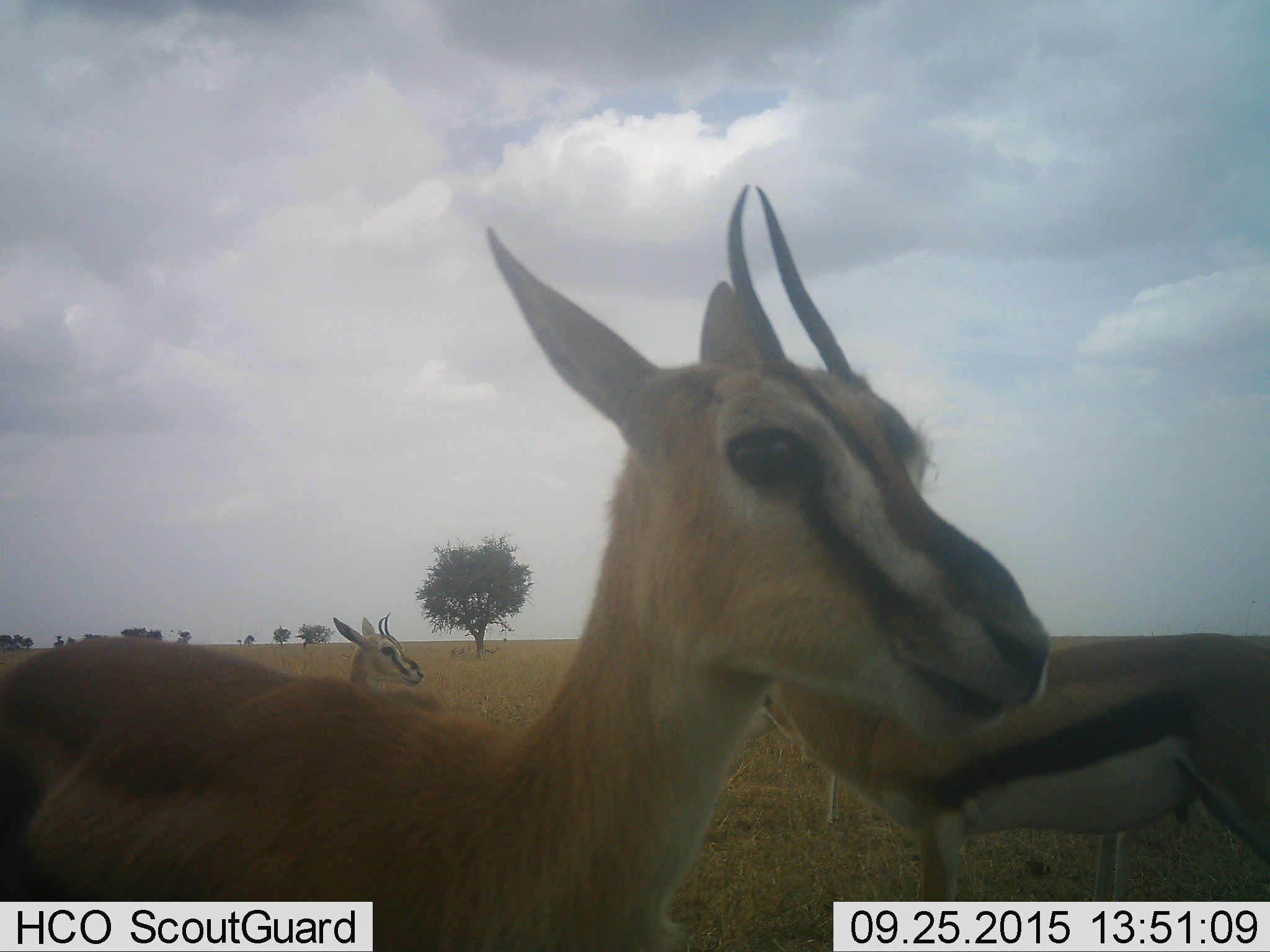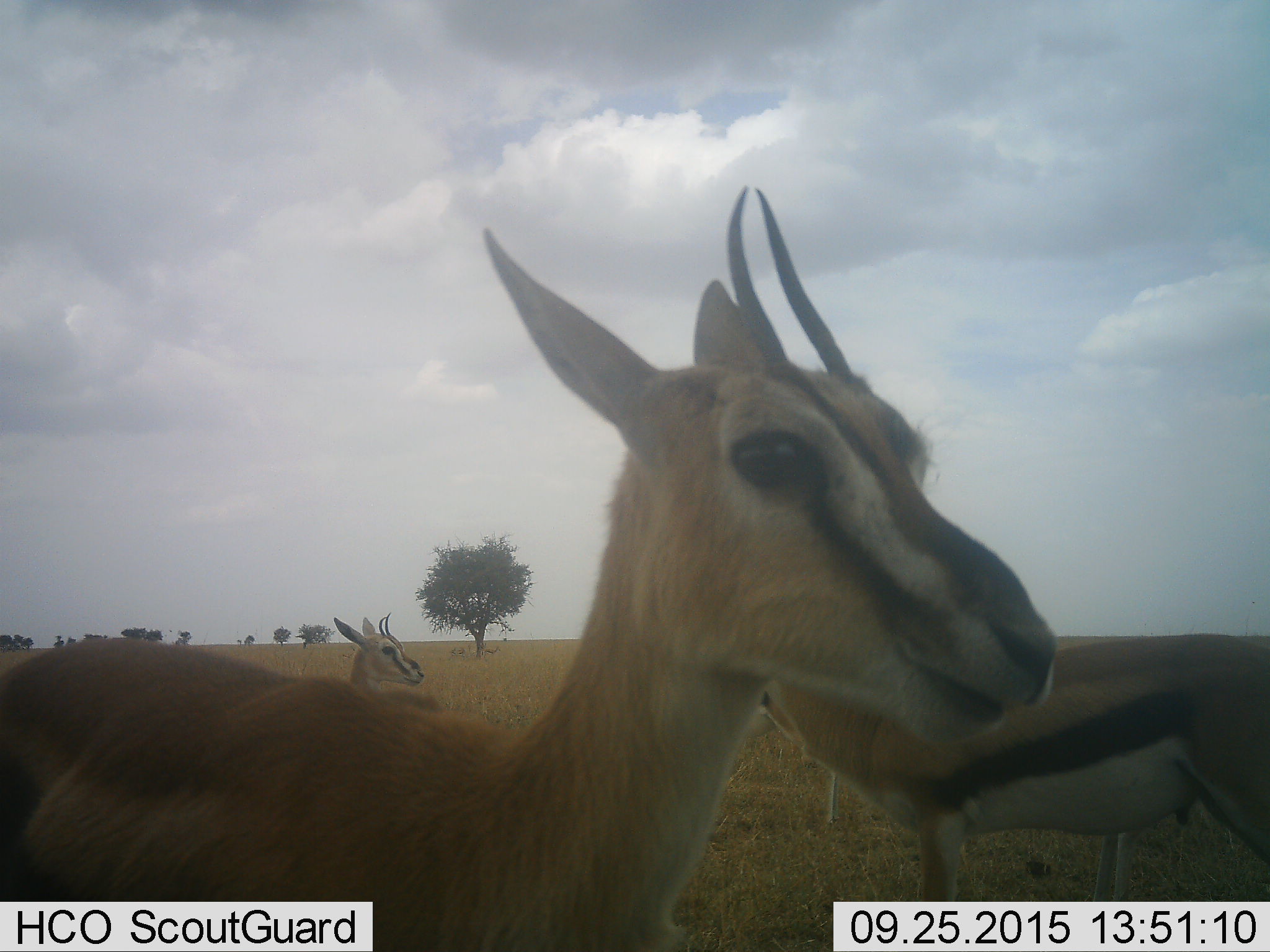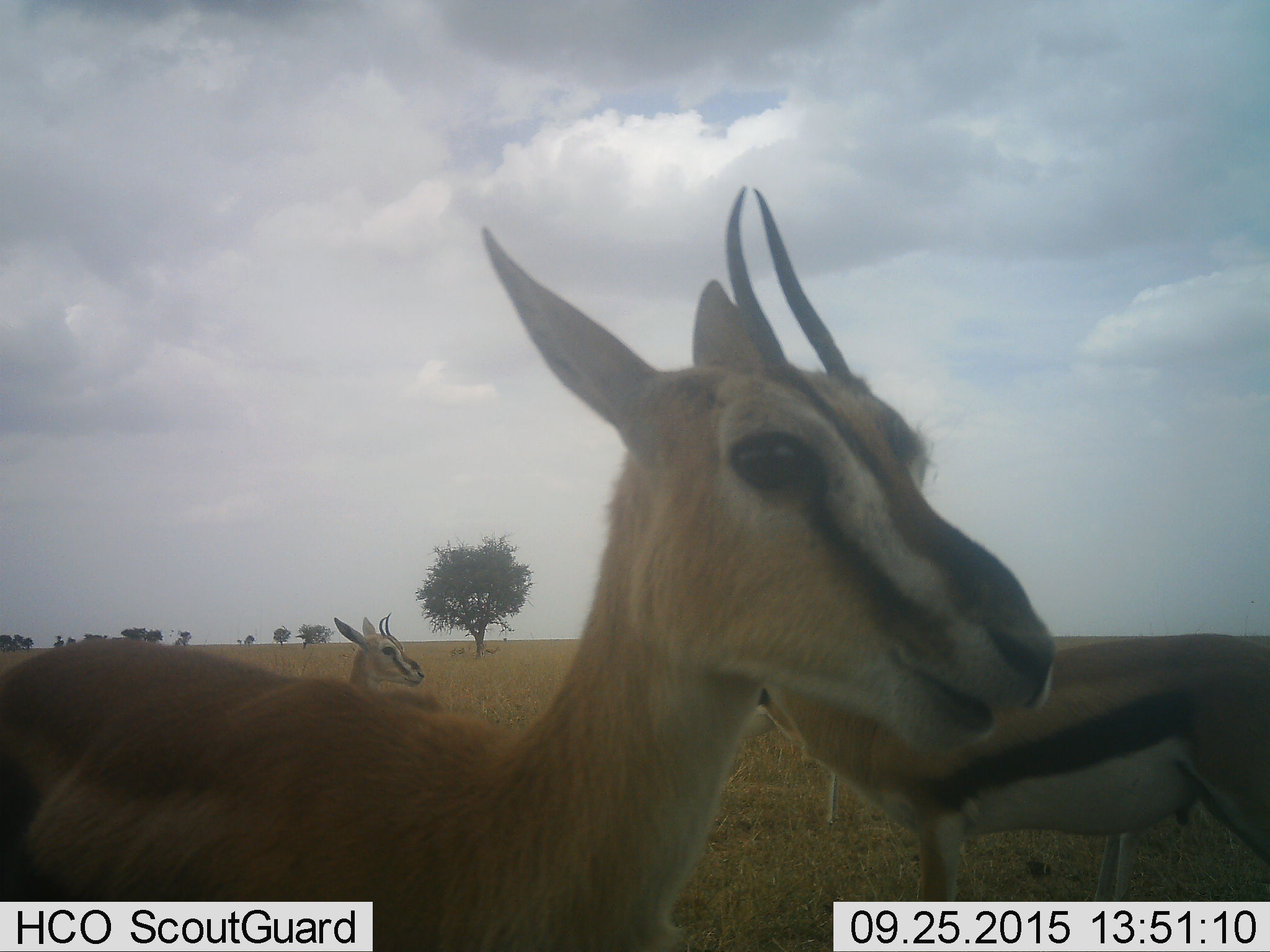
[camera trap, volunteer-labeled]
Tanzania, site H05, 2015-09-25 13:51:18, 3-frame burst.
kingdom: Animalia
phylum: Chordata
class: Mammalia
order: Artiodactyla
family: Bovidae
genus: Eudorcas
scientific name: Eudorcas thomsonii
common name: thomson's gazelle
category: gazellethomsons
Gazellethomsons (thomson's gazelle) (Eudorcas thomsonii), count 3. Behavior (volunteer vote fractions): standing 100%, resting 0%, moving 0%, interacting 0%. Young present (vote fraction): 0%. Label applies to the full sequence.